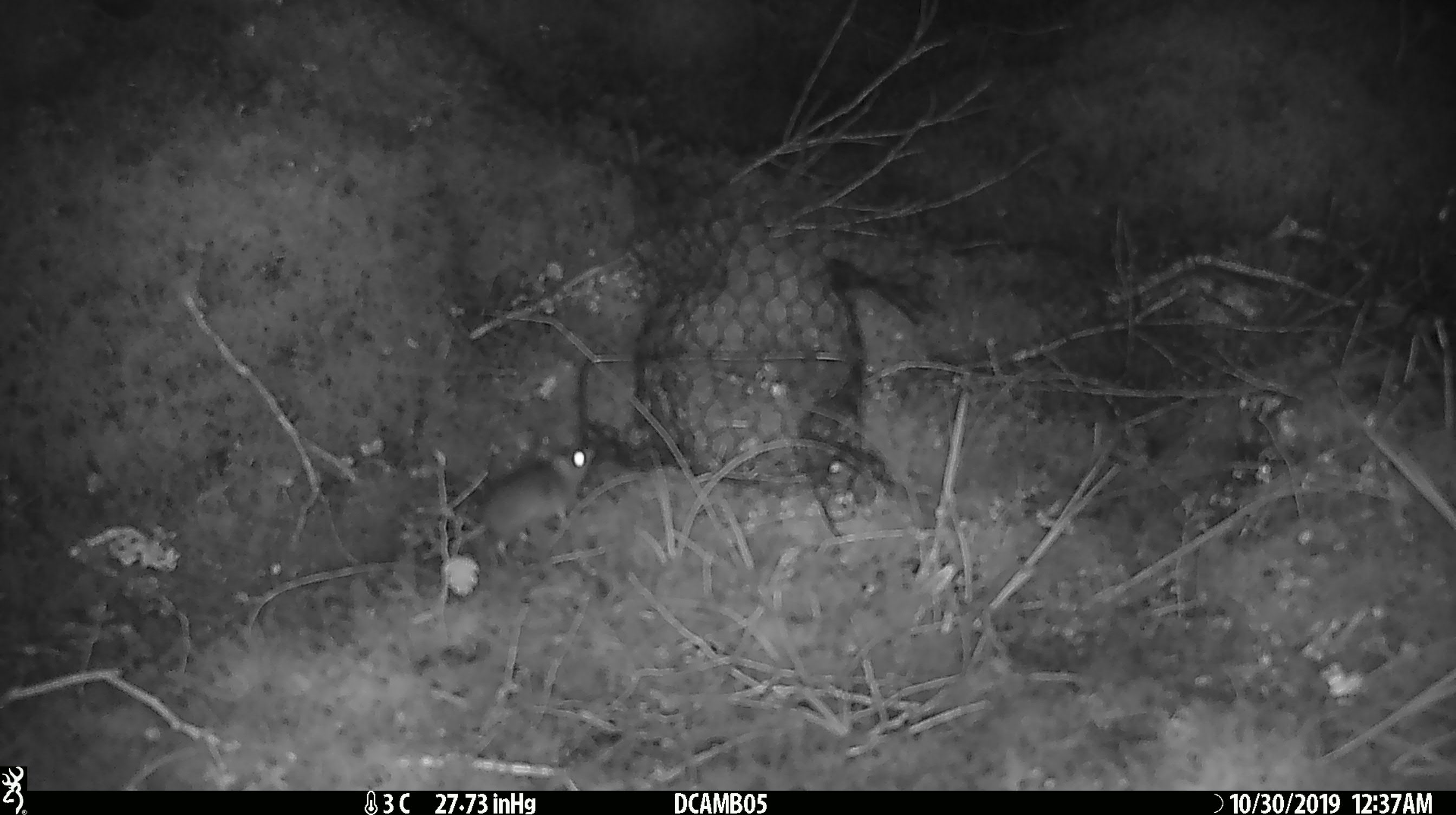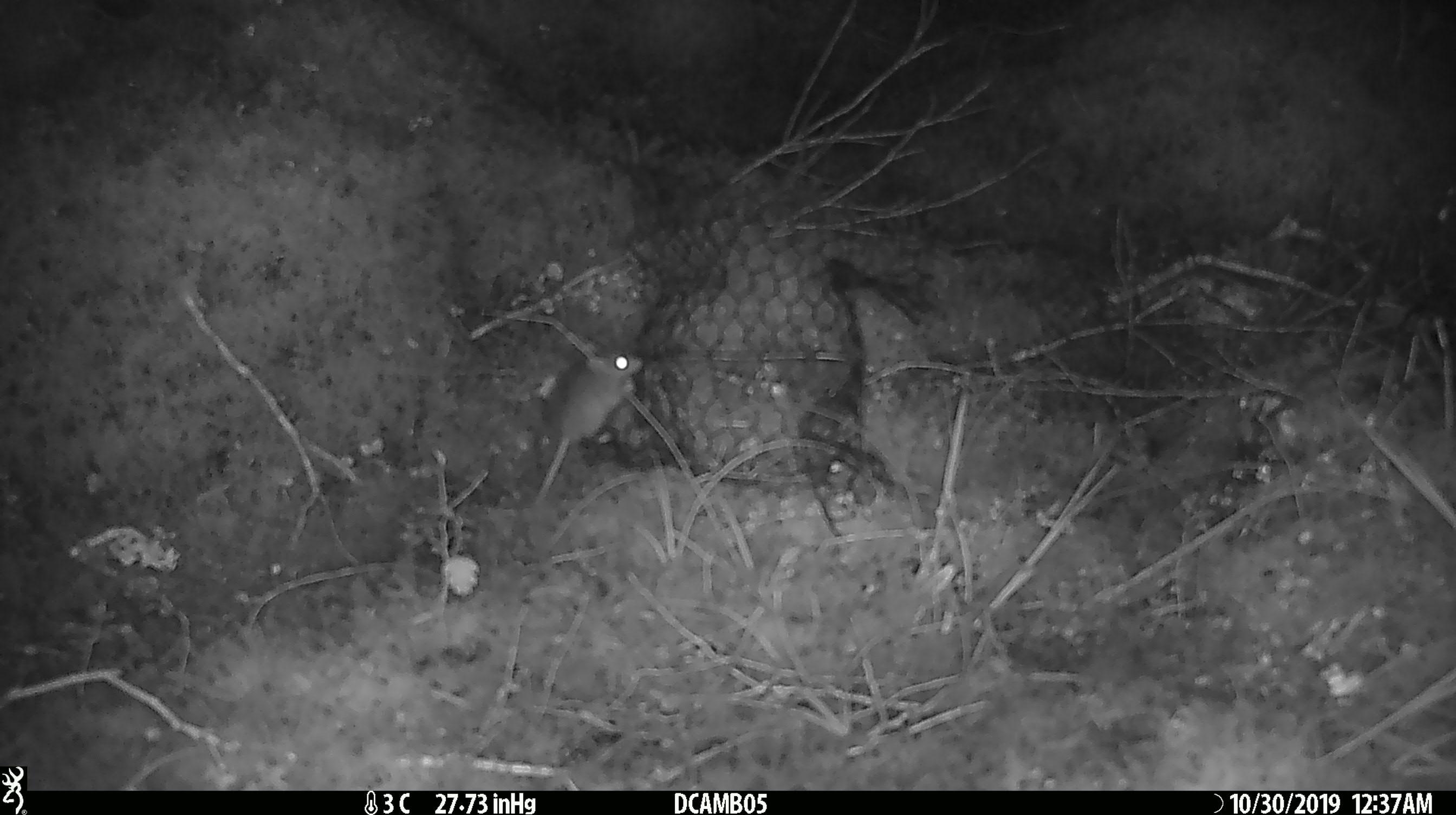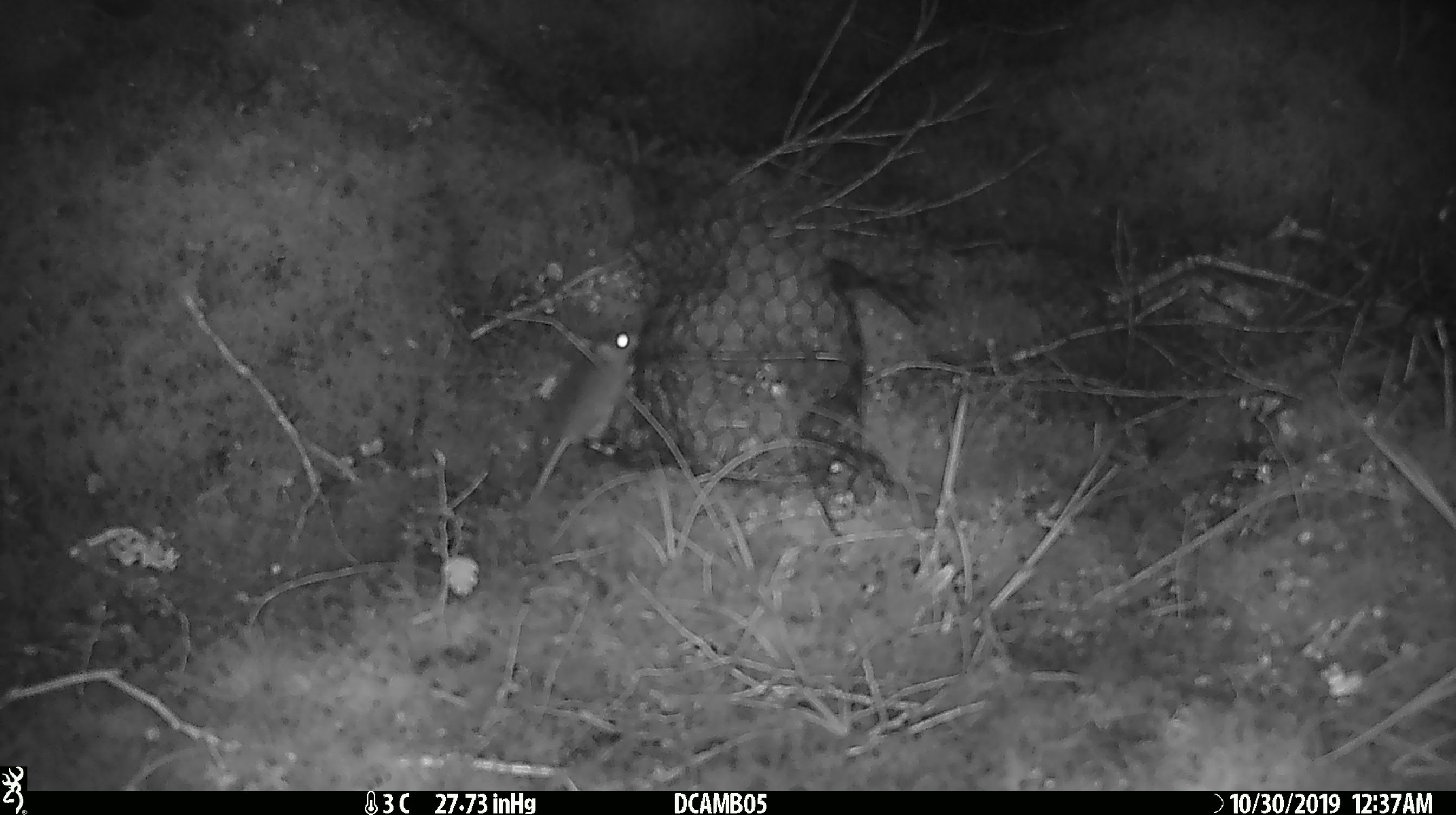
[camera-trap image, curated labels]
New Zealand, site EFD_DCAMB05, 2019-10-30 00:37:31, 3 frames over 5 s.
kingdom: Animalia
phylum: Chordata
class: Mammalia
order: Rodentia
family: Muridae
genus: Mus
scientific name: Mus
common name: mouse